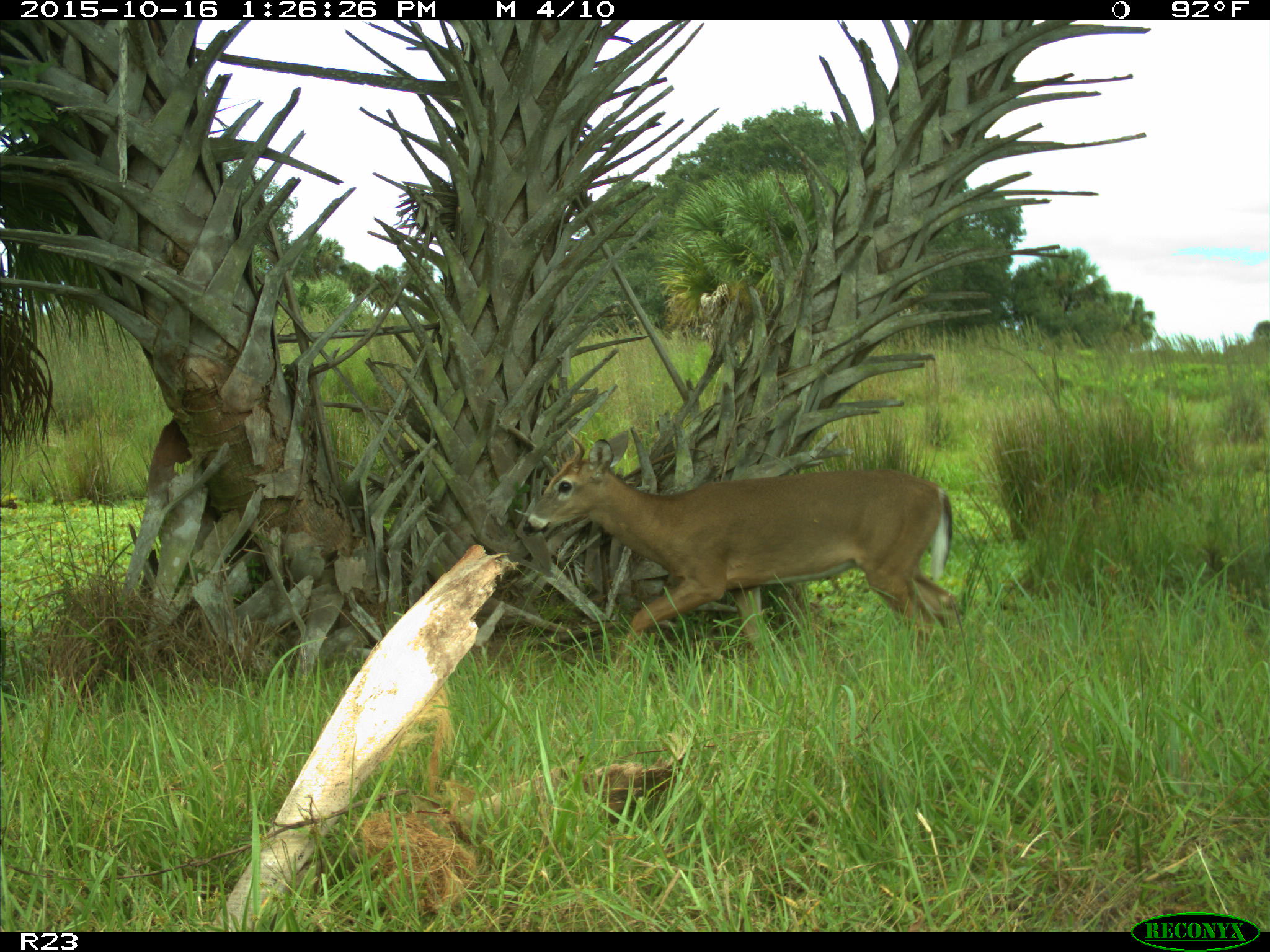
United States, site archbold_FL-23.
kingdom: Animalia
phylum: Chordata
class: Mammalia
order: Artiodactyla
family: Cervidae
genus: Odocoileus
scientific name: Odocoileus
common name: deer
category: unidentified deer